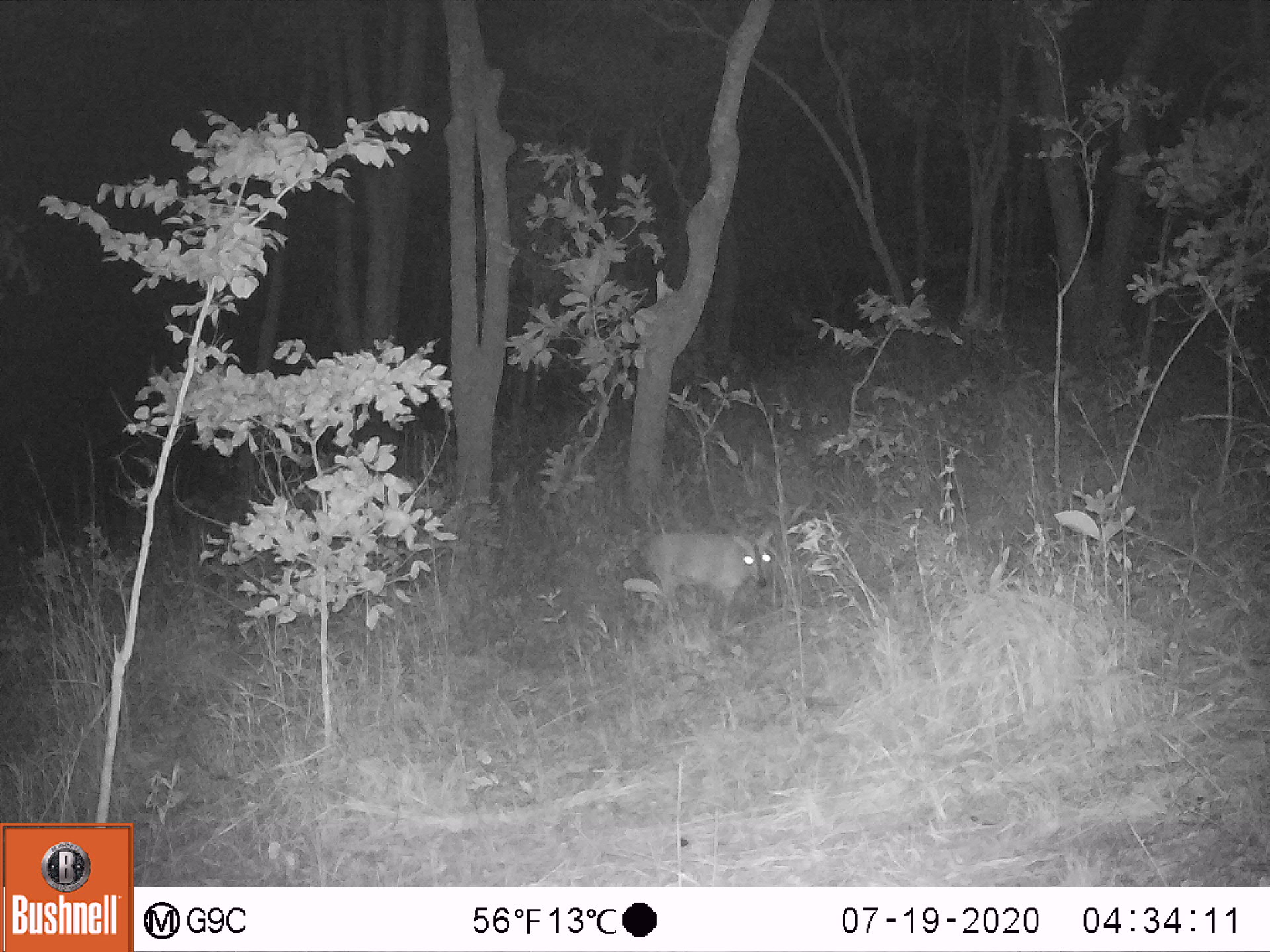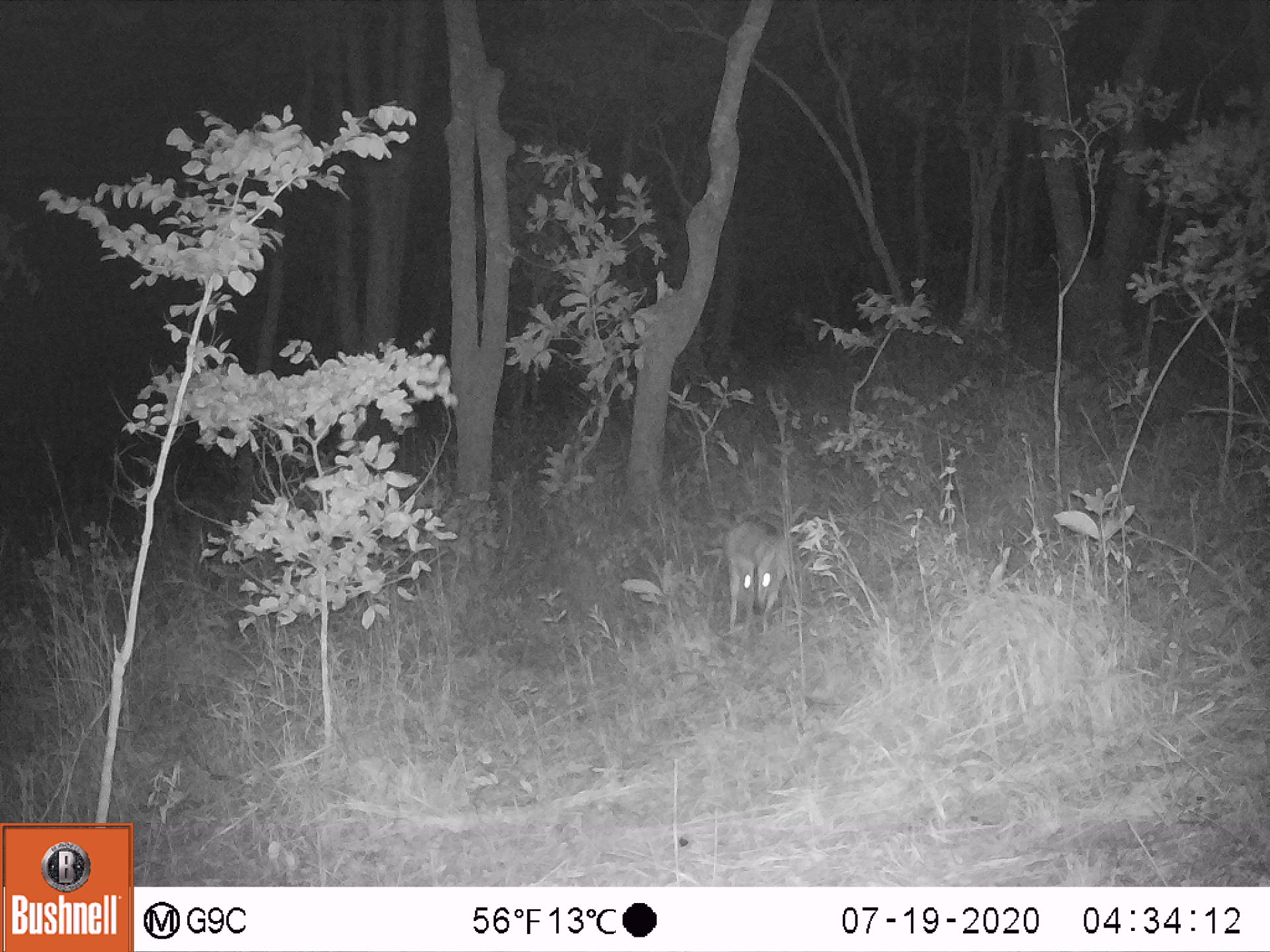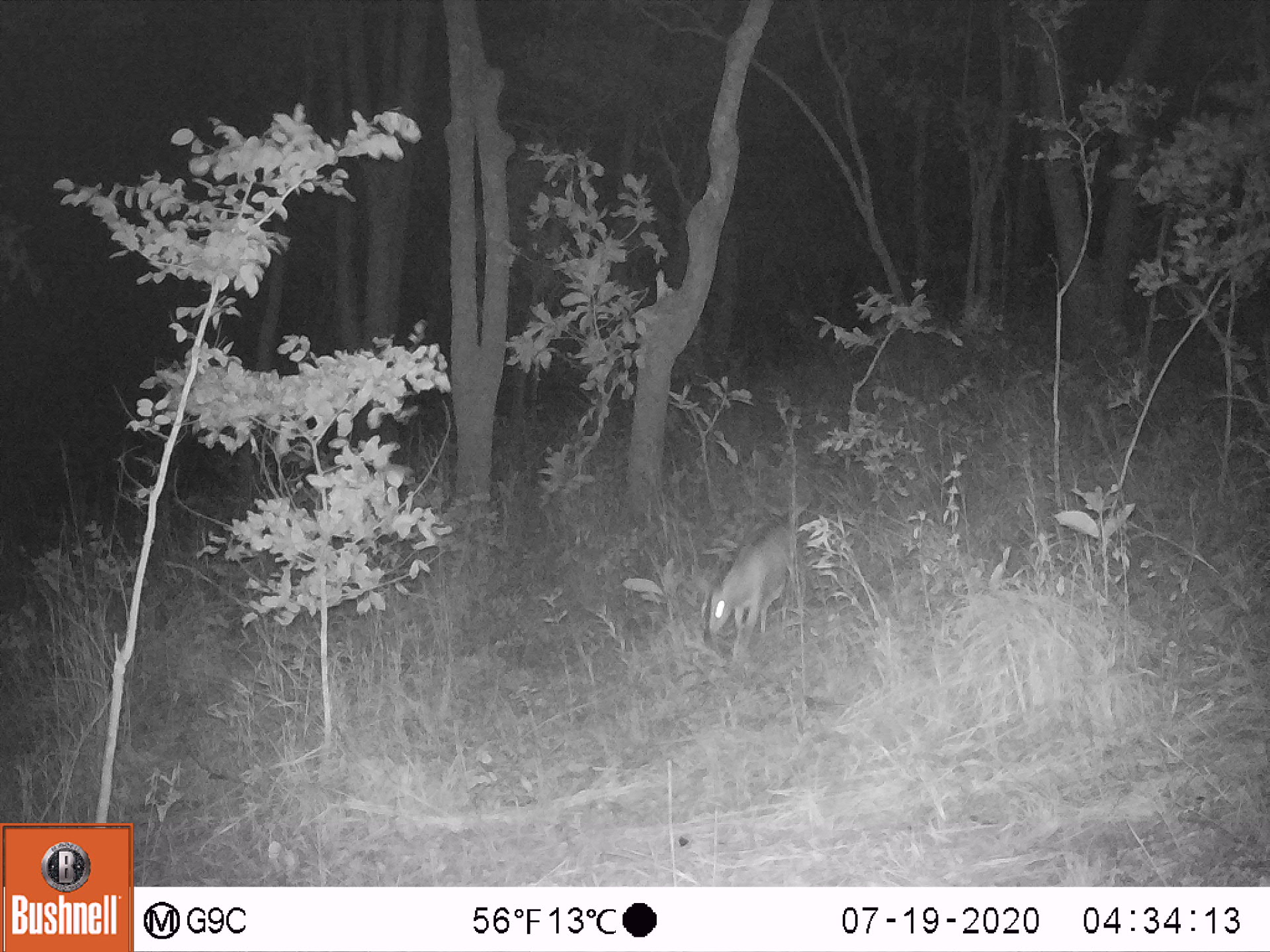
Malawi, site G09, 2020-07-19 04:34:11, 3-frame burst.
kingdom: Animalia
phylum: Chordata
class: Mammalia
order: Artiodactyla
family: Bovidae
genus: Sylvicapra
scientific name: Sylvicapra grimmia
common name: common duiker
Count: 1.